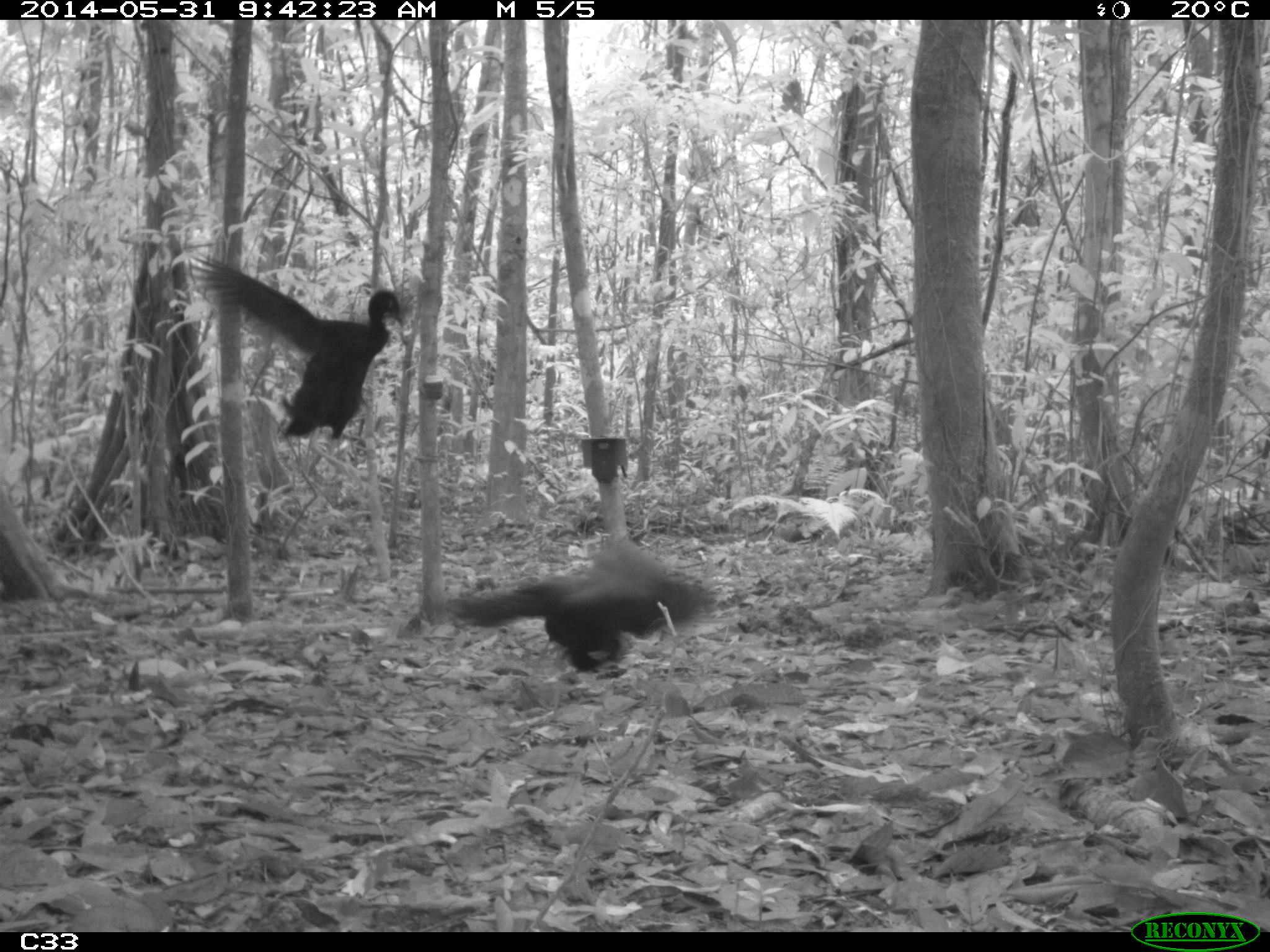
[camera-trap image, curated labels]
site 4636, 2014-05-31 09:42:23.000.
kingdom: Animalia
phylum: Chordata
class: Aves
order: Gruiformes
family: Psophiidae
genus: Psophia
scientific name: Psophia crepitans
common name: gray-winged trumpeter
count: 5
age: adult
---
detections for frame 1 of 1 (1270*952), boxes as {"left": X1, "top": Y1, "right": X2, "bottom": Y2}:
psophia crepitans: {"left": 183, "top": 246, "right": 404, "bottom": 491}; {"left": 446, "top": 539, "right": 704, "bottom": 678}